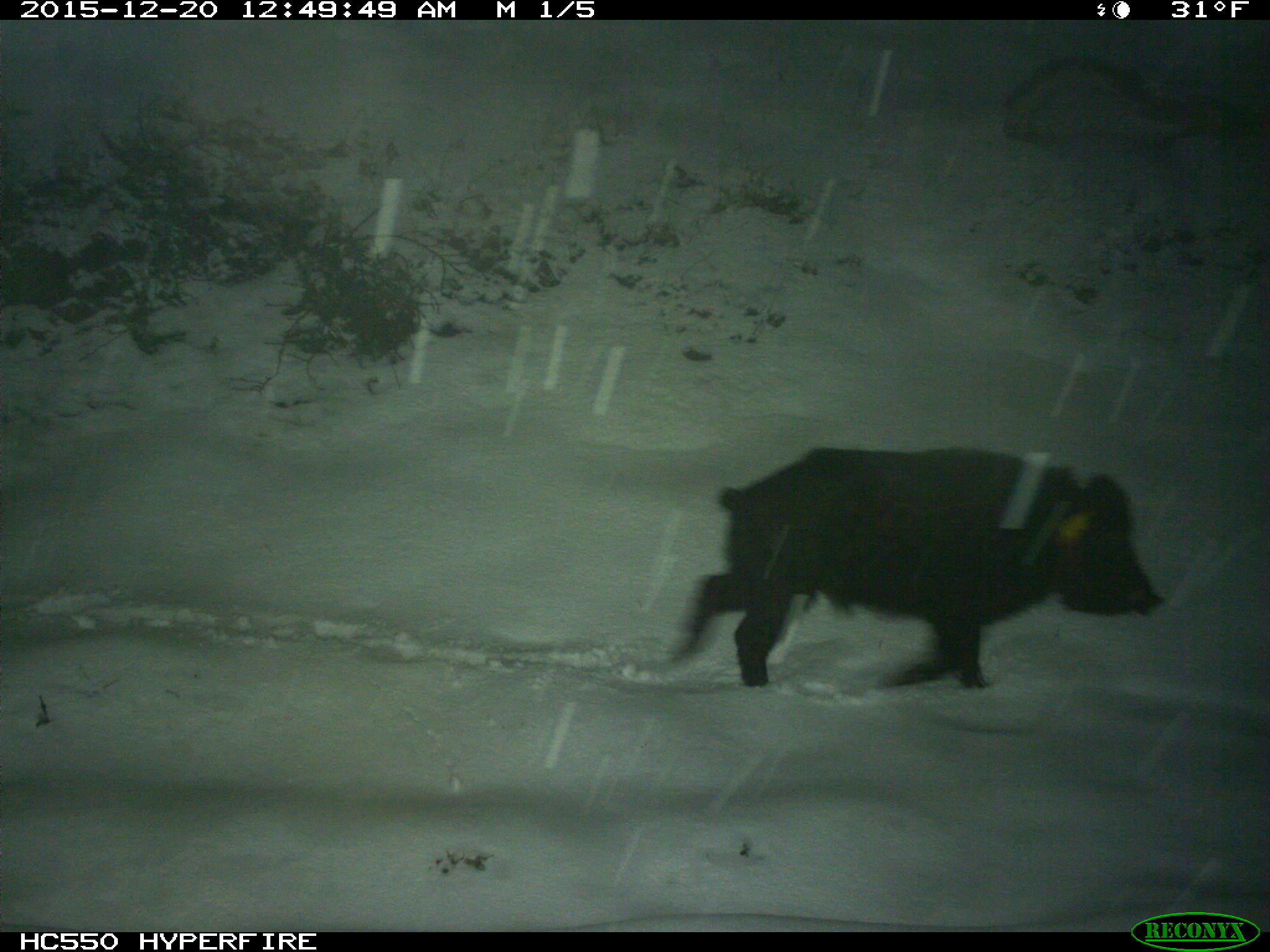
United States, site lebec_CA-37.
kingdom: Animalia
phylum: Chordata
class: Mammalia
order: Artiodactyla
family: Suidae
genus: Sus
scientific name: Sus scrofa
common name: wild boar